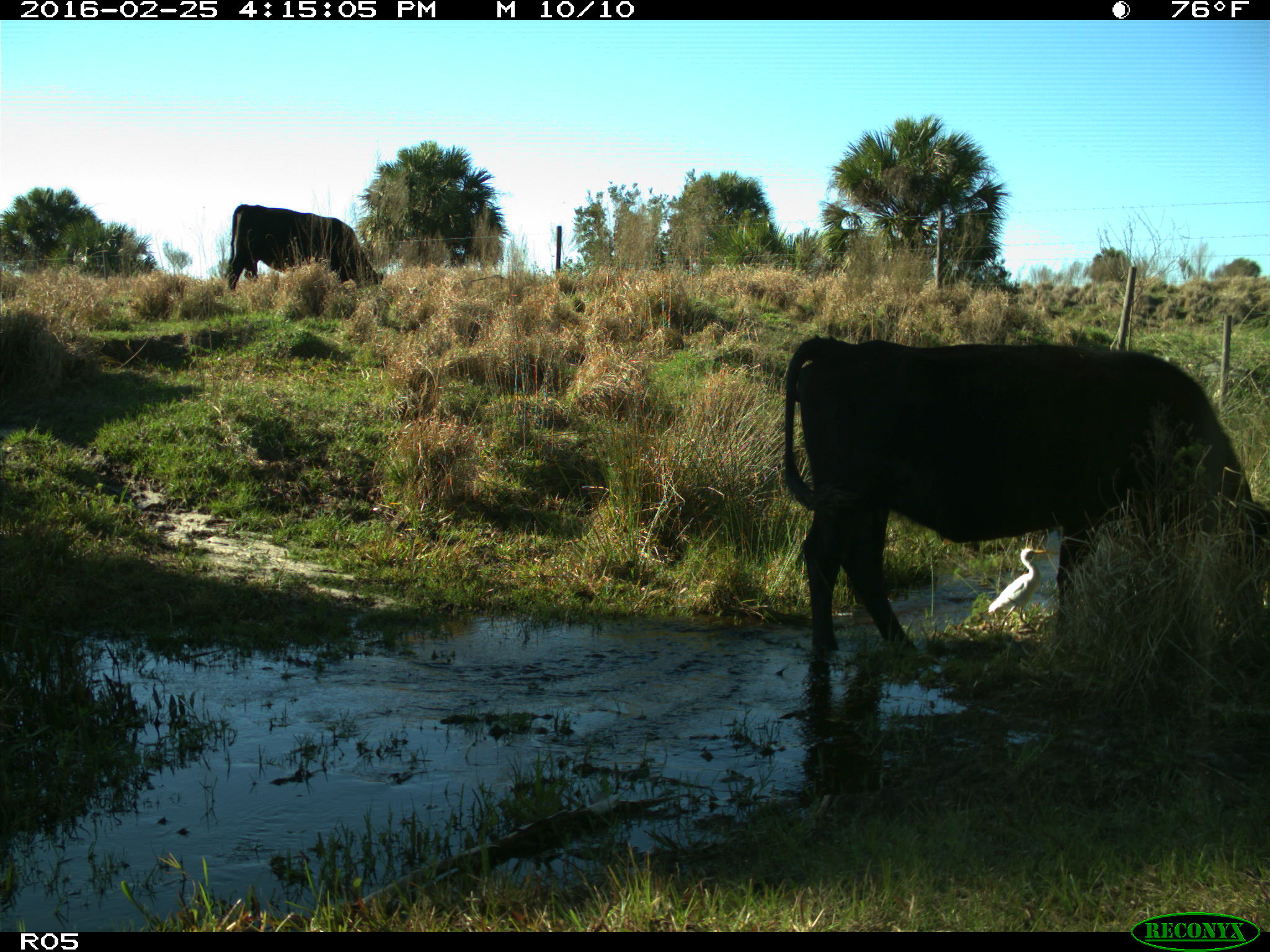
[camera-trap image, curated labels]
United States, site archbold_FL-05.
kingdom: Animalia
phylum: Chordata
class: Mammalia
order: Artiodactyla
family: Bovidae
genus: Bos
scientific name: Bos taurus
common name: domestic cow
Bos taurus (domestic cow).